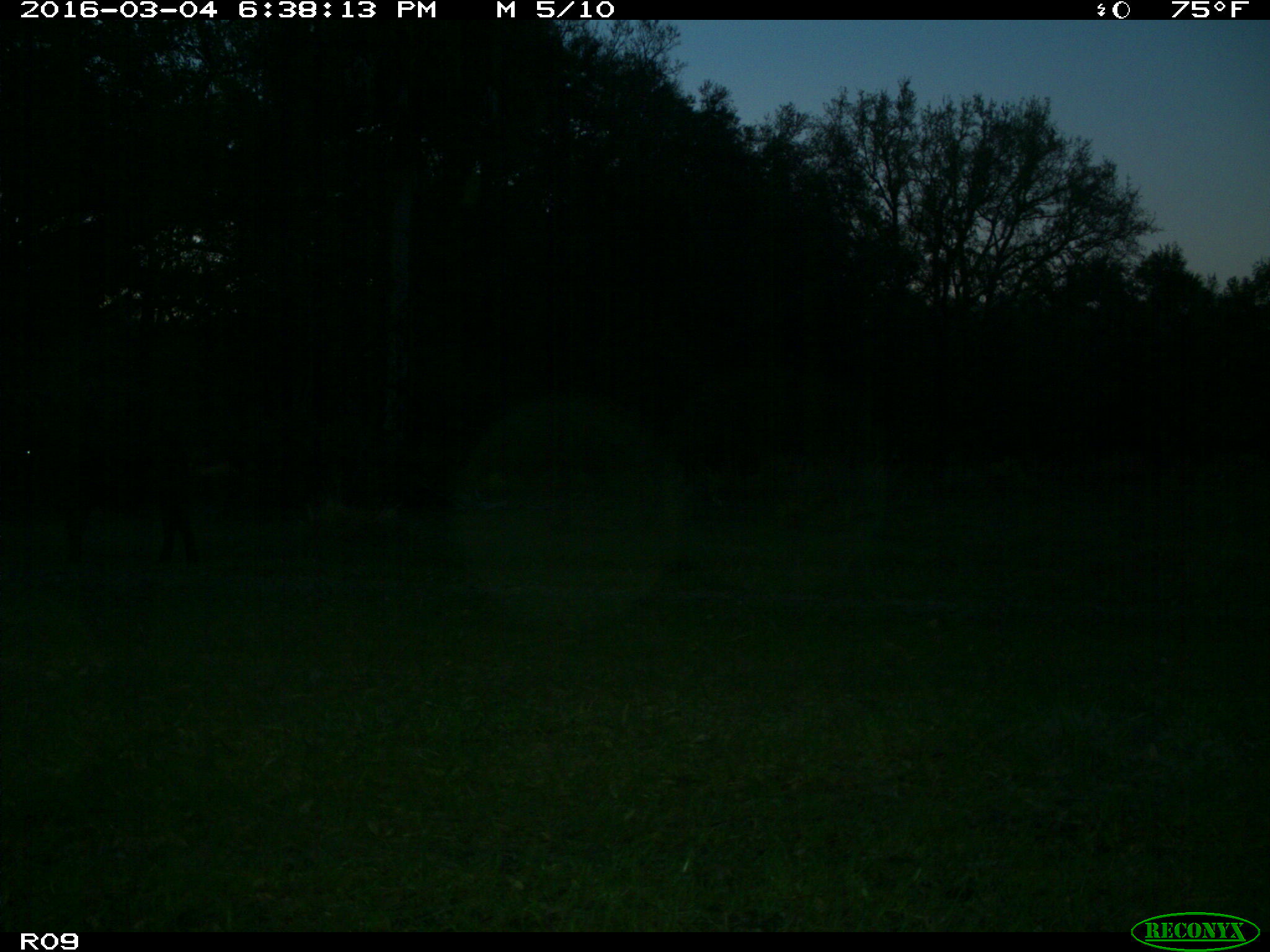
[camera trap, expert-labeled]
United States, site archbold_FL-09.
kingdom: Animalia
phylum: Chordata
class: Mammalia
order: Artiodactyla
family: Bovidae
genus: Bos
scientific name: Bos taurus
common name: domestic cow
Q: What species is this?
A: Bos taurus (domestic cow).